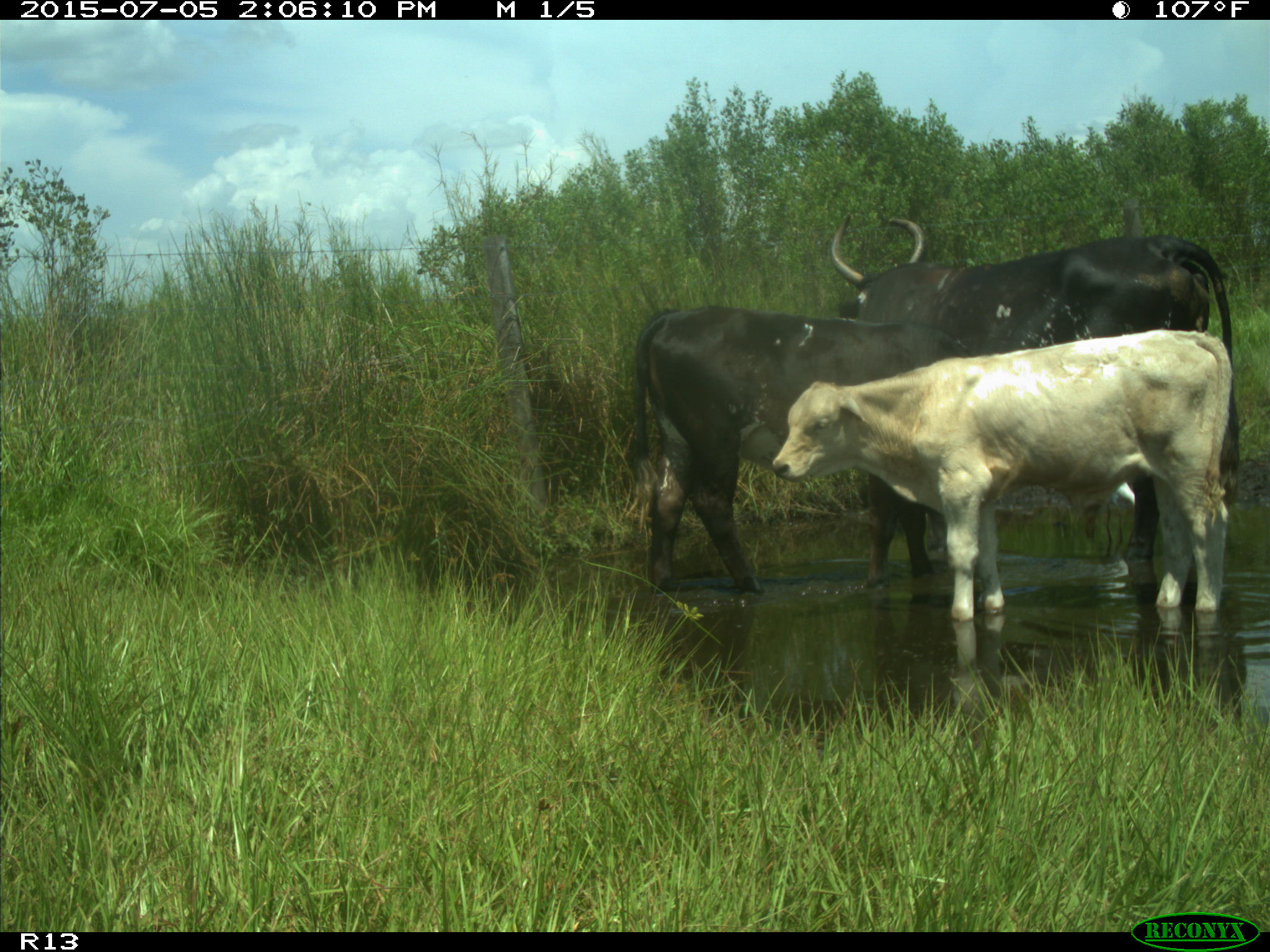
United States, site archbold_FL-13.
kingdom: Animalia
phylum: Chordata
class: Mammalia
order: Artiodactyla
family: Bovidae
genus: Bos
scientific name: Bos taurus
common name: domestic cow